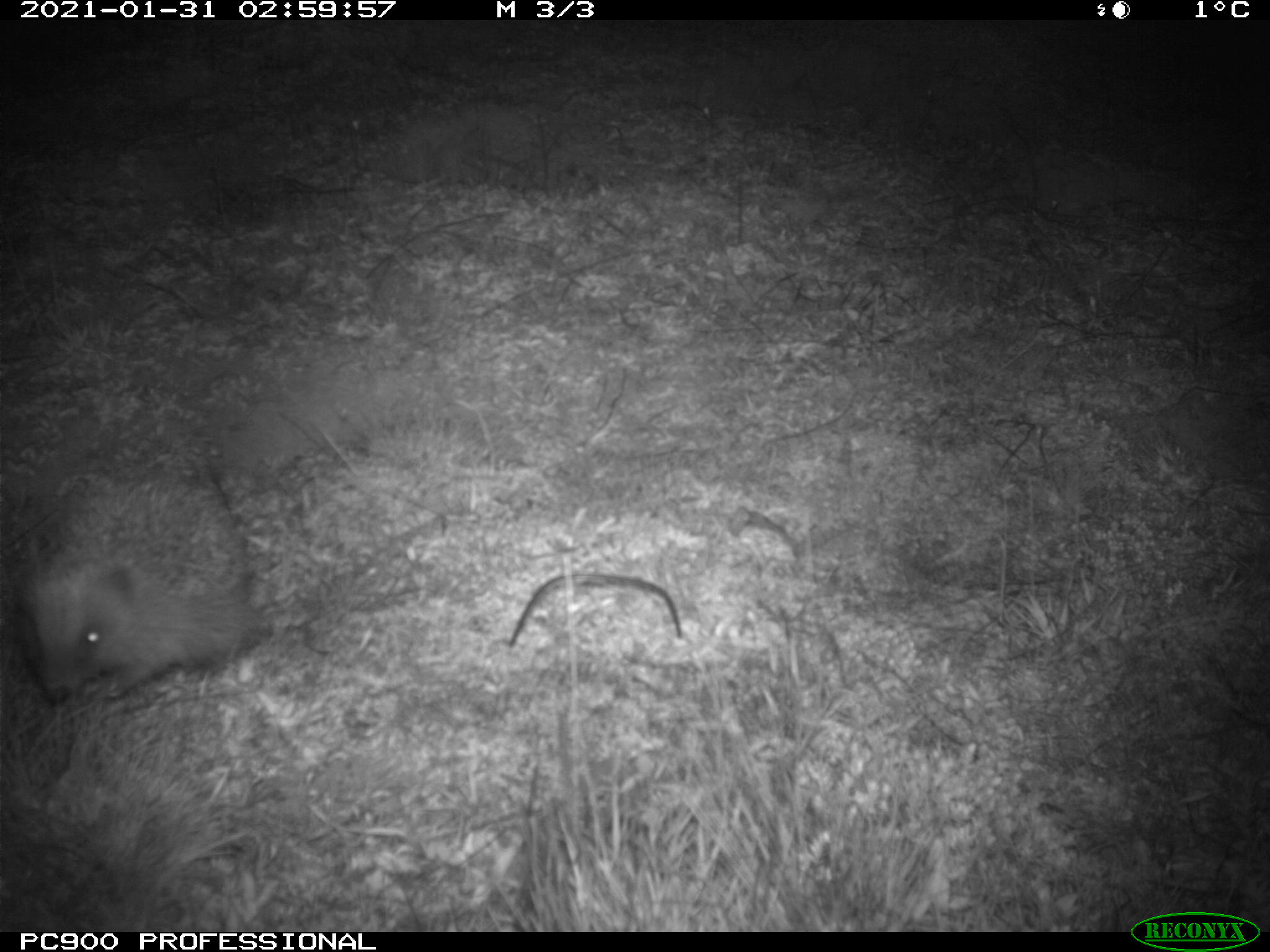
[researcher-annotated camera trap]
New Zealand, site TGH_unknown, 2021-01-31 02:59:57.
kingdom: Animalia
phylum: Chordata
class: Mammalia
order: Eulipotyphla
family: Erinaceidae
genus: Erinaceus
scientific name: Erinaceus europaeus europaeus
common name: european hedgehog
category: hedgehog